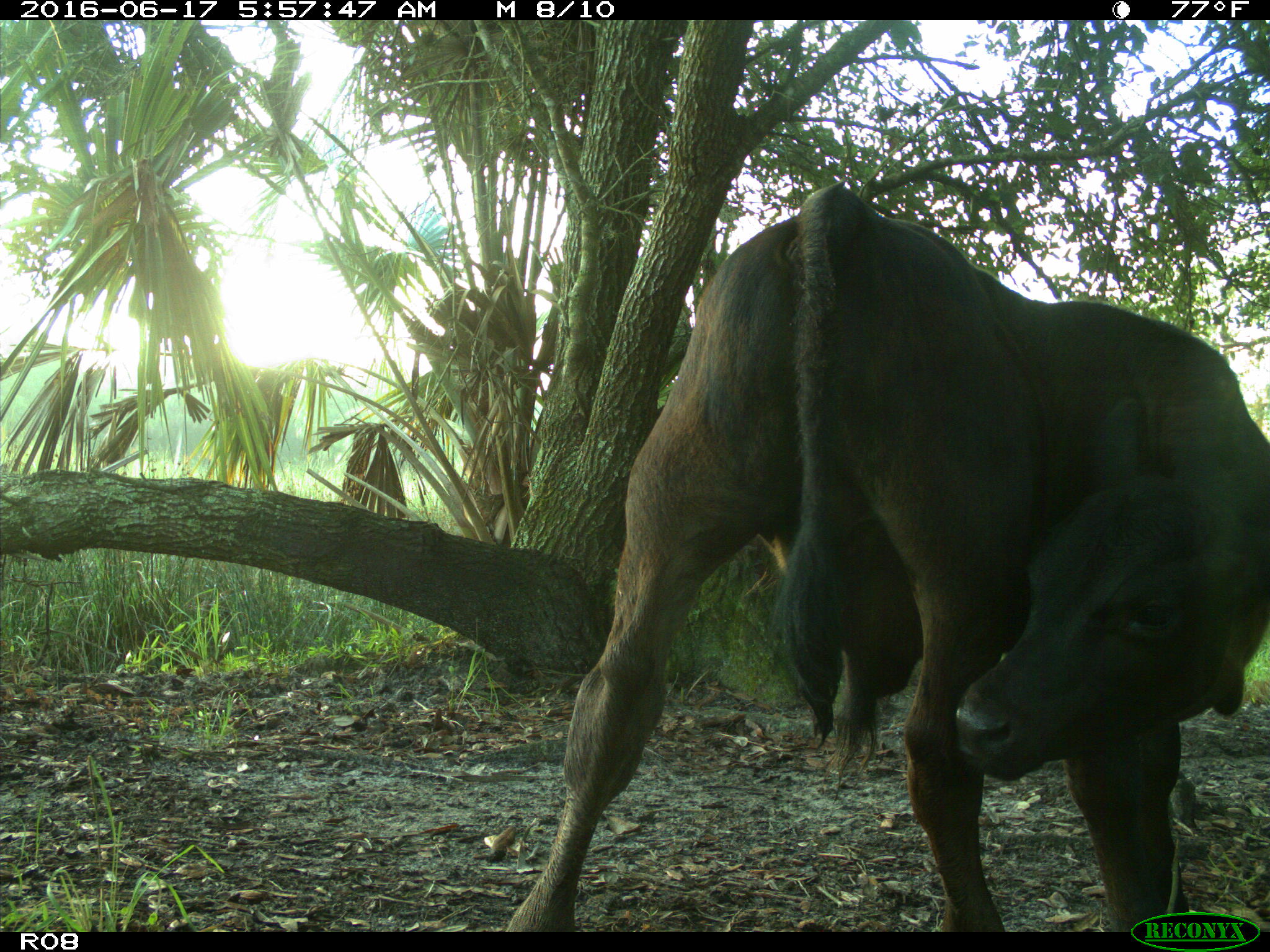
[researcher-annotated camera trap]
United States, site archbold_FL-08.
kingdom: Animalia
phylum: Chordata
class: Mammalia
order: Artiodactyla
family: Bovidae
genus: Bos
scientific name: Bos taurus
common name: domestic cow